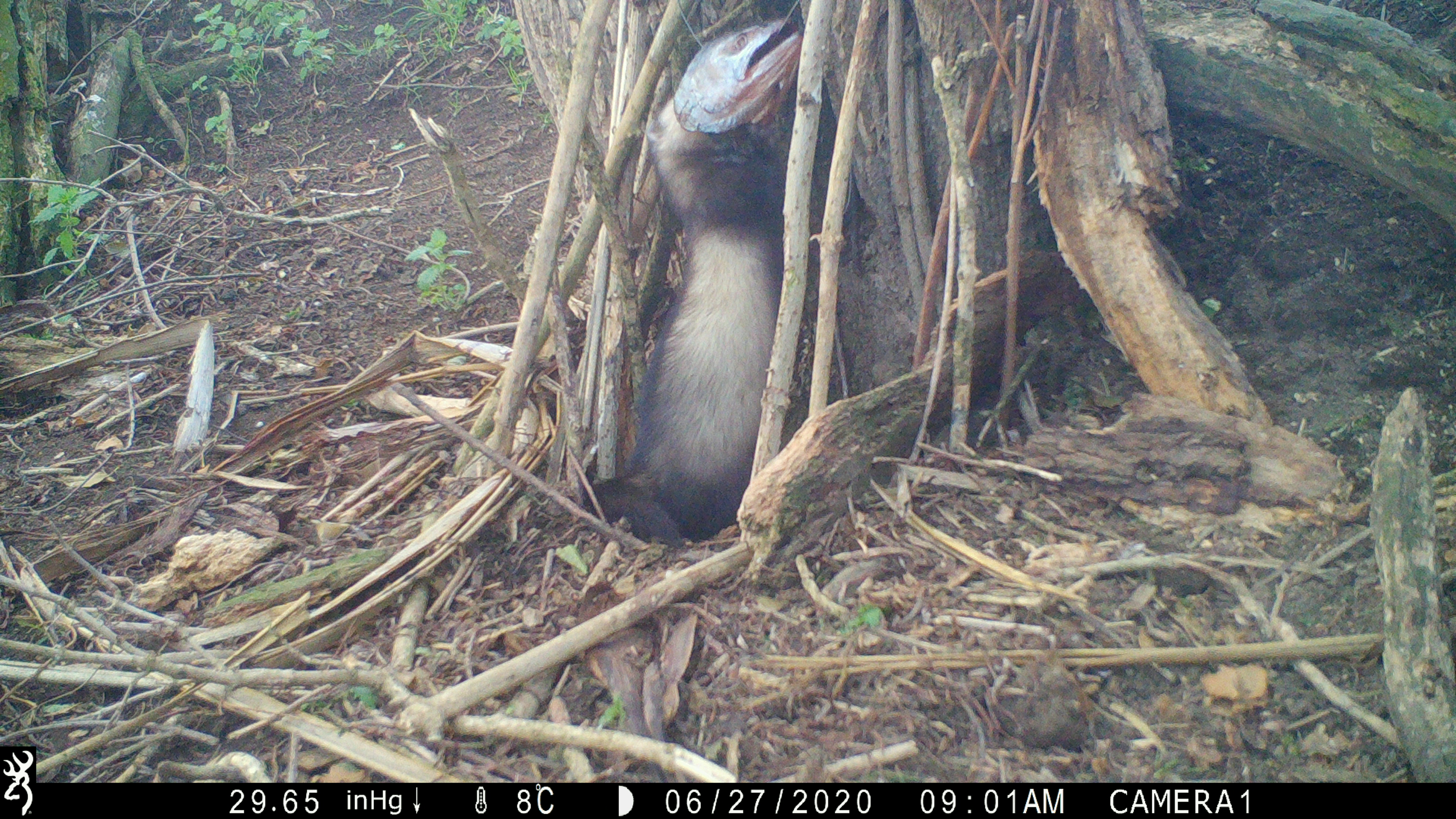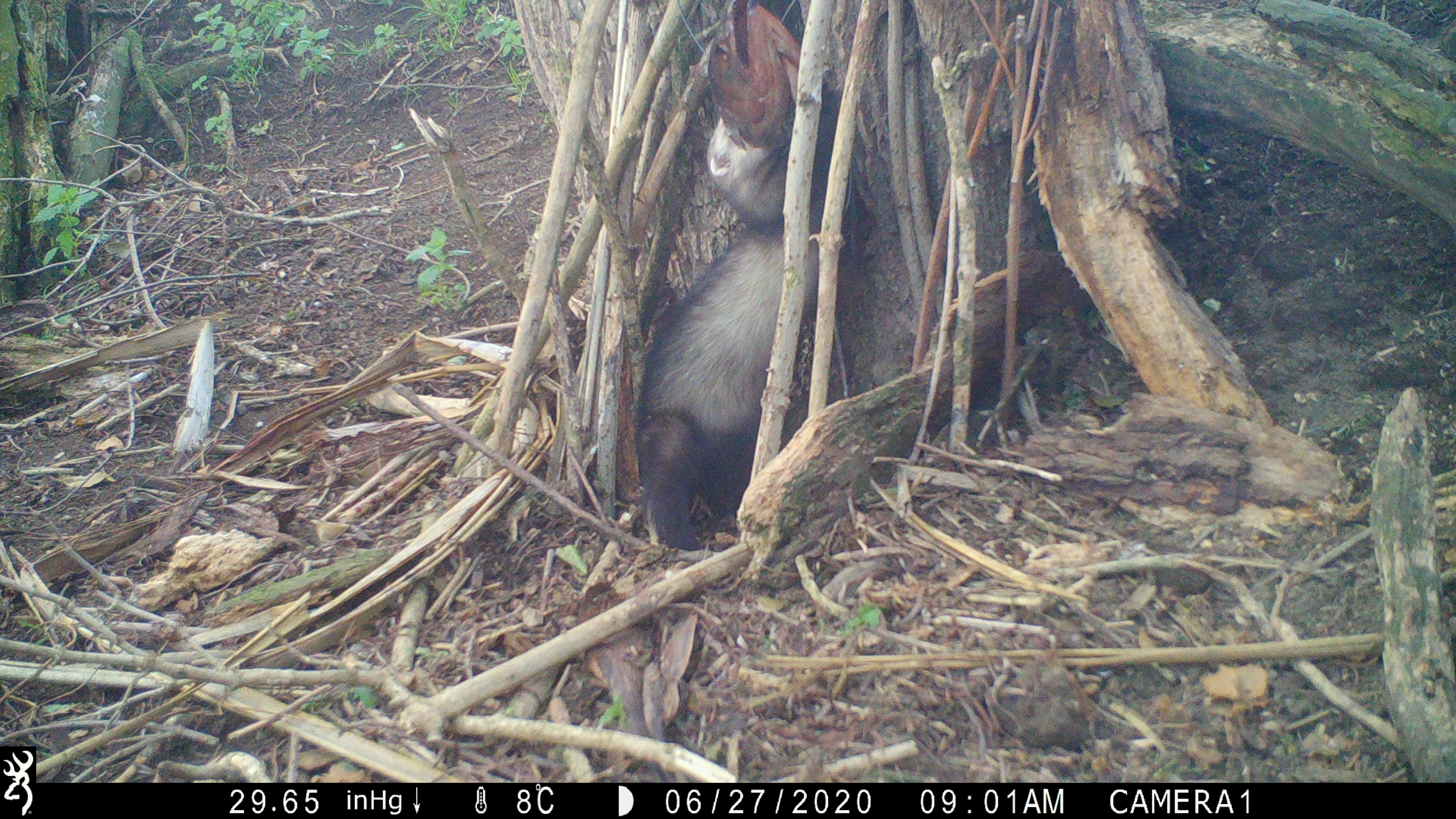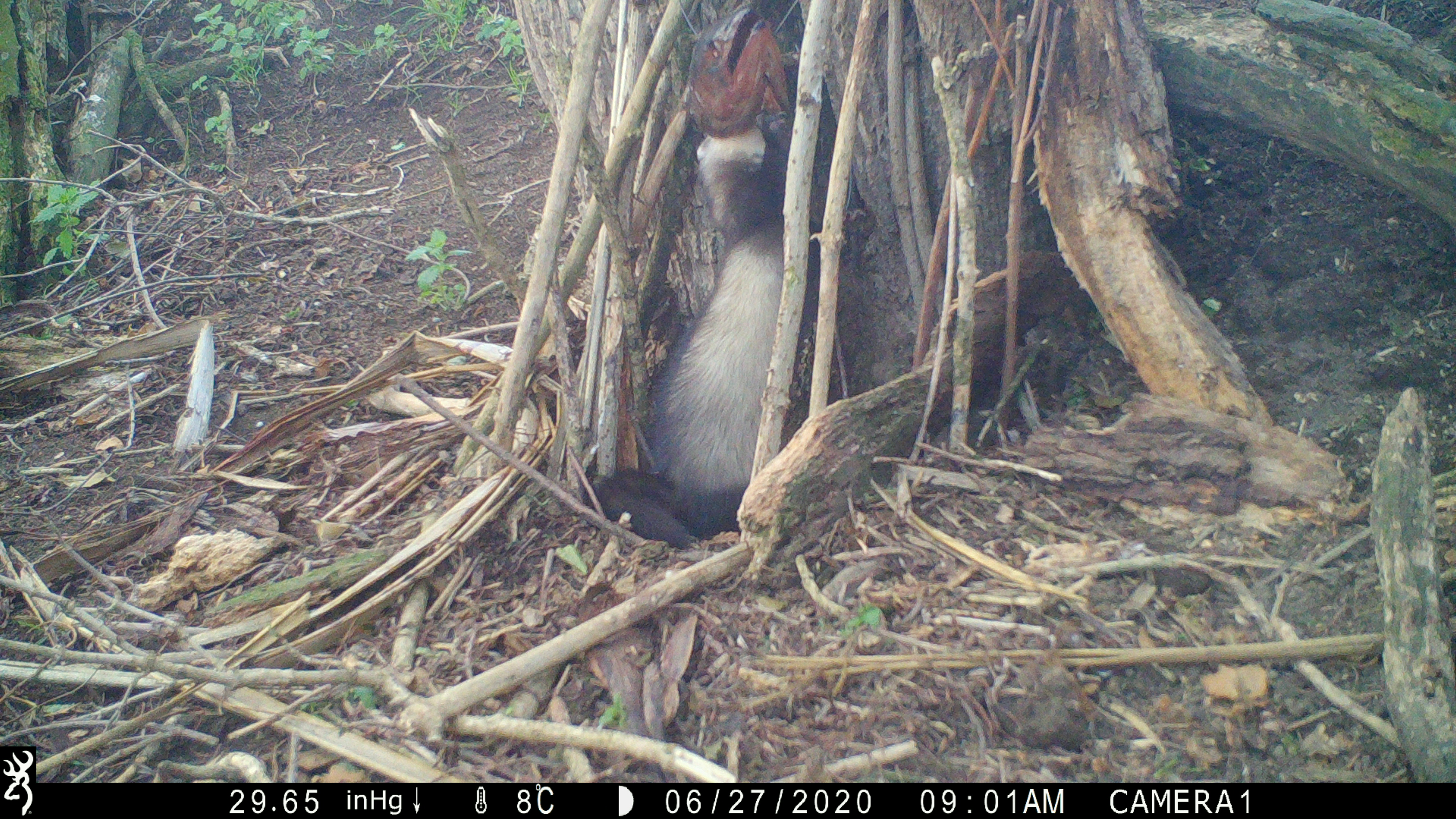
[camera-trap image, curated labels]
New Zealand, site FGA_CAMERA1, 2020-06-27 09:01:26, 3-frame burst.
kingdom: Animalia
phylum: Chordata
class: Mammalia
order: Carnivora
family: Mustelidae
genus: Mustela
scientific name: Mustela furo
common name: ferret